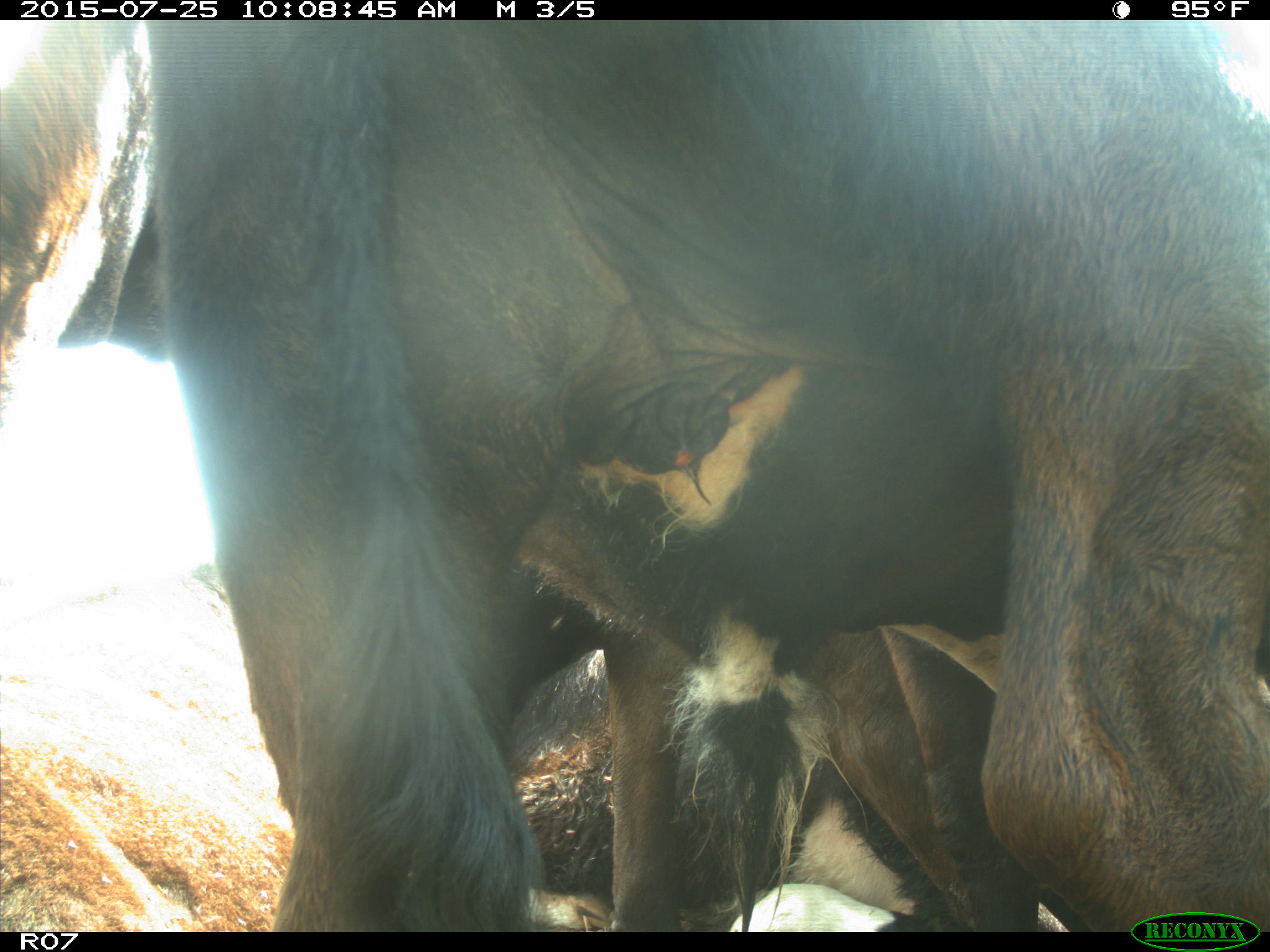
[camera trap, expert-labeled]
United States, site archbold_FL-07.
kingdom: Animalia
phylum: Chordata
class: Mammalia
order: Artiodactyla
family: Bovidae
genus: Bos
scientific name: Bos taurus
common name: domestic cow